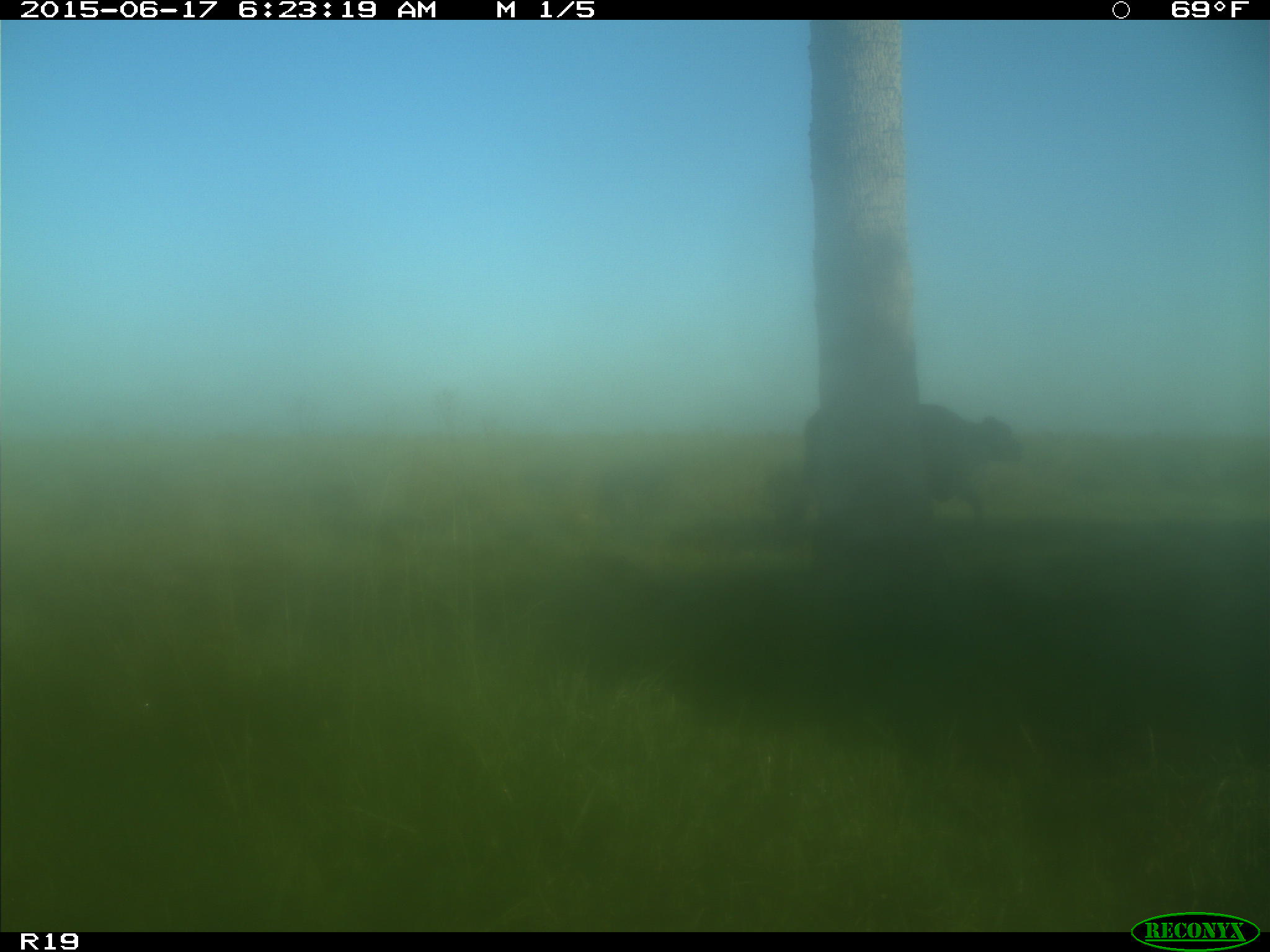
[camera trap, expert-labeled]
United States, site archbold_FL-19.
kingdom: Animalia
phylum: Chordata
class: Mammalia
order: Artiodactyla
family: Bovidae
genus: Bos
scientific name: Bos taurus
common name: domestic cow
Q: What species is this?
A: Bos taurus (domestic cow).